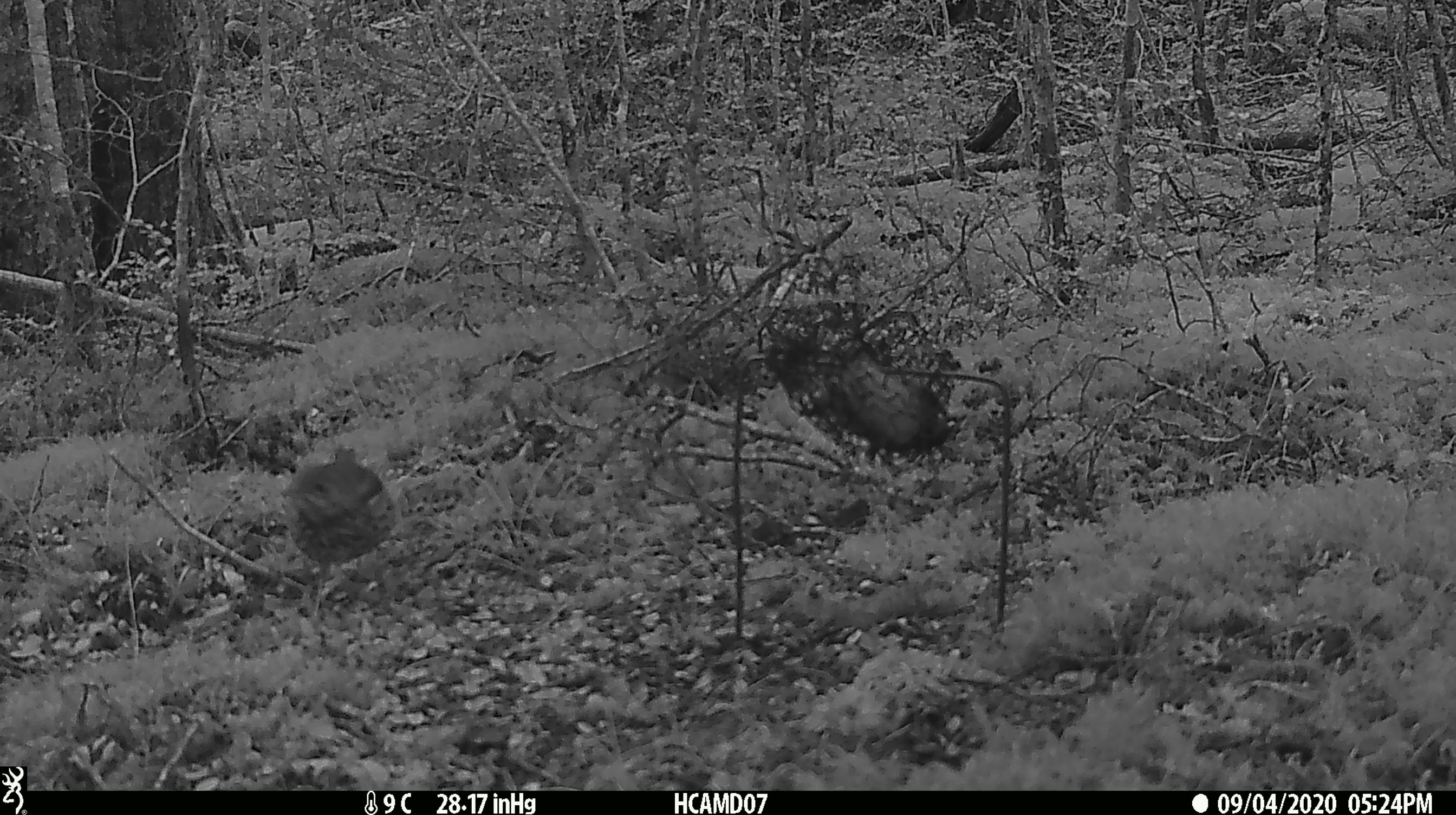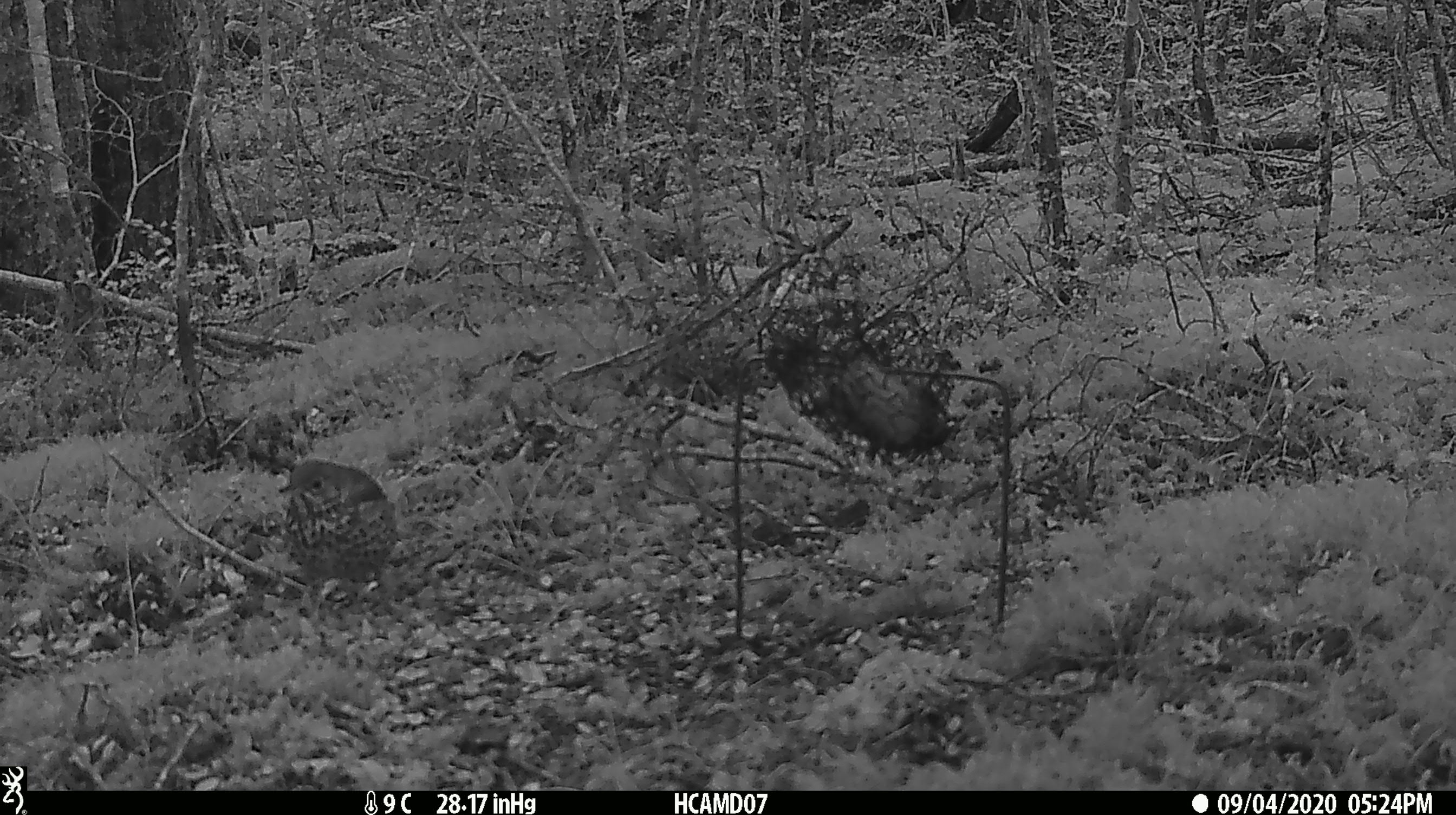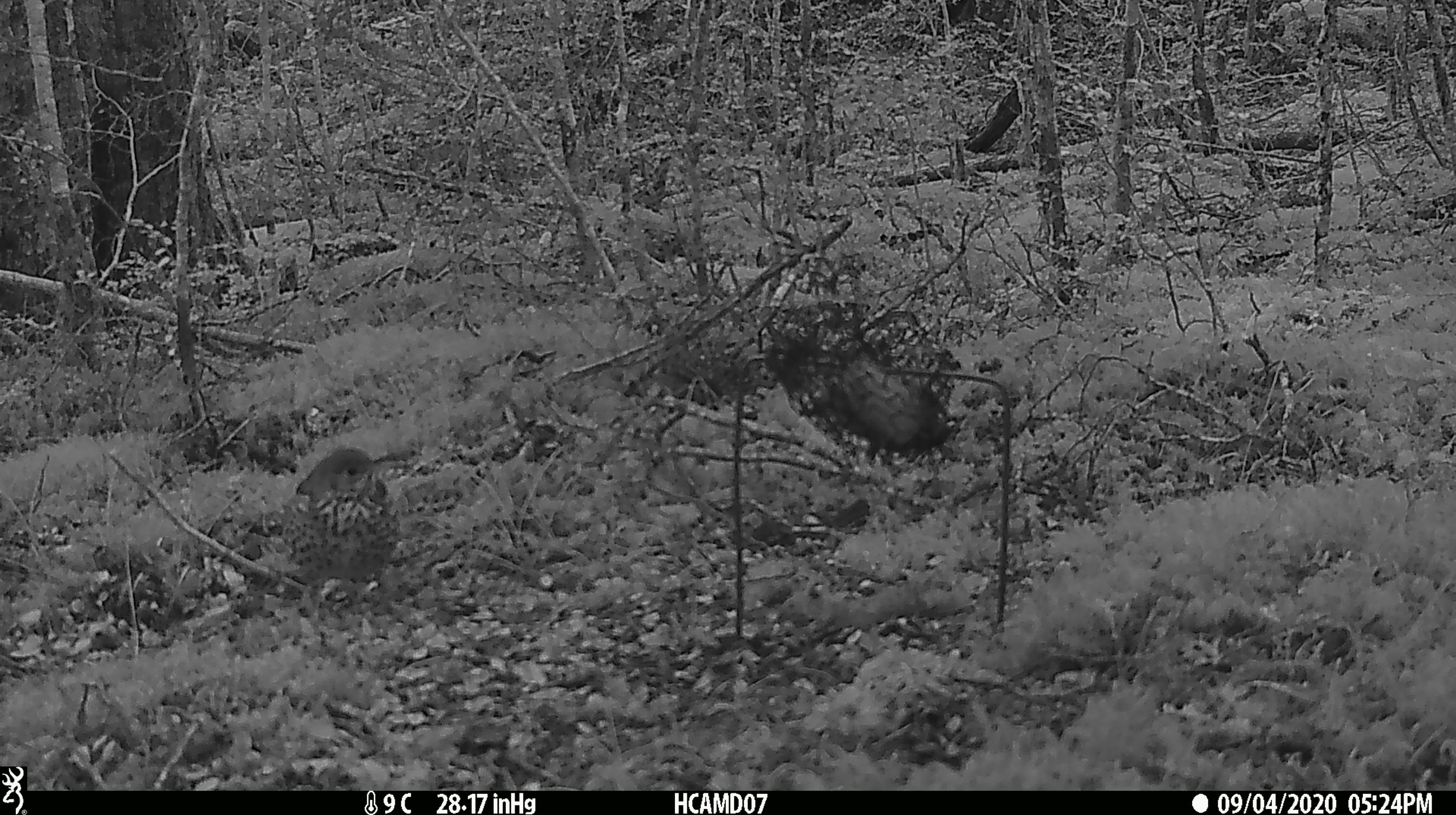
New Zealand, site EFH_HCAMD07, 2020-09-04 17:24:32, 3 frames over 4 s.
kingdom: Animalia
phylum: Chordata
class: Aves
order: Passeriformes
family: Turdidae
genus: Turdus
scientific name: Turdus philomelos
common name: song thrush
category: thrush